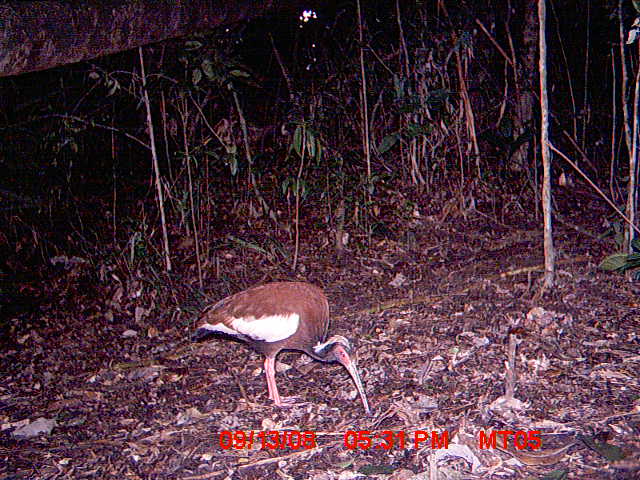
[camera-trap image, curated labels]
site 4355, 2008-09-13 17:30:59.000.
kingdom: Animalia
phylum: Chordata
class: Aves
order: Cuculiformes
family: Cuculidae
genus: Coua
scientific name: Coua serriana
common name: red-breasted coua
Coua serriana (red-breasted coua), count 2.